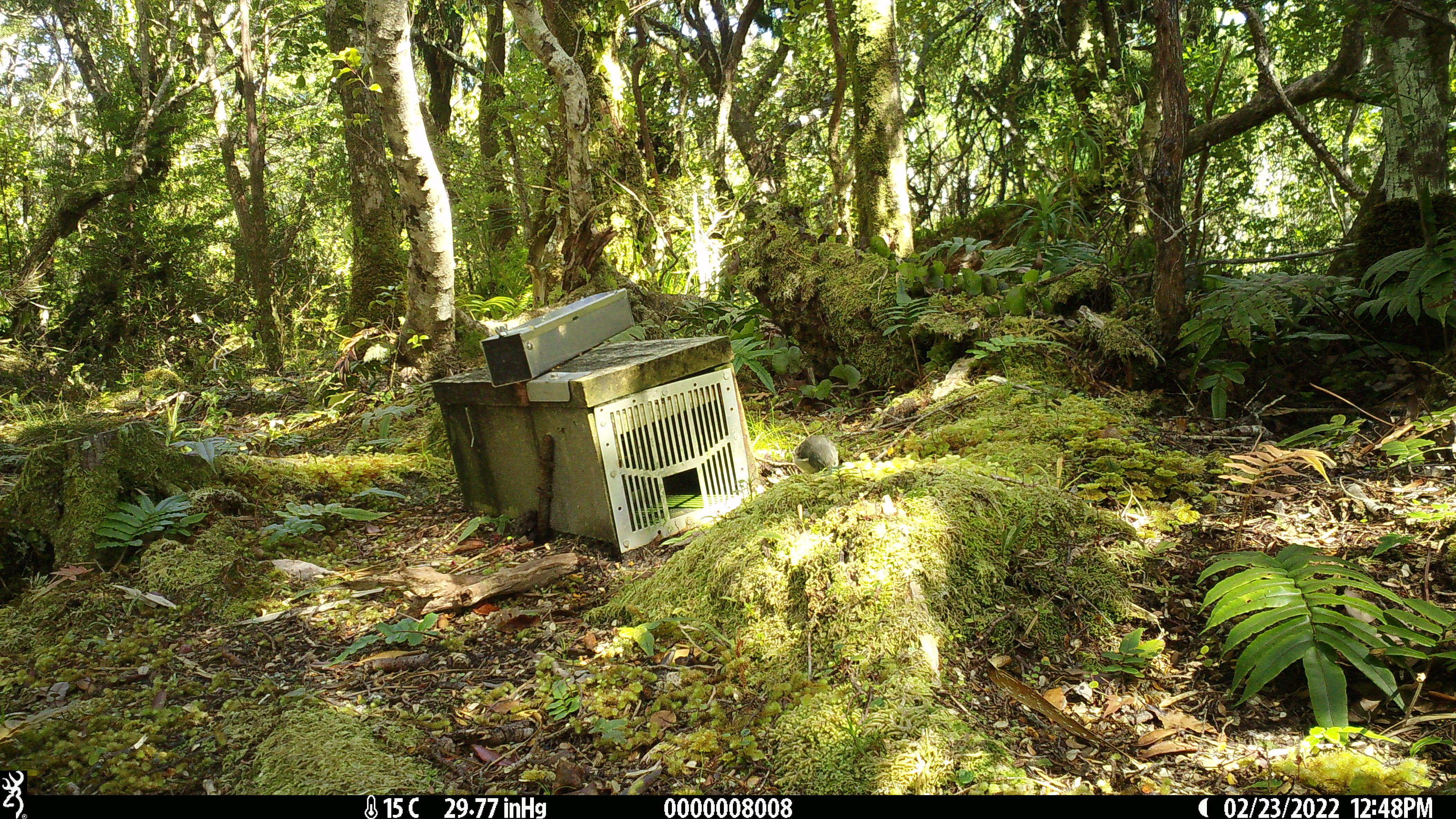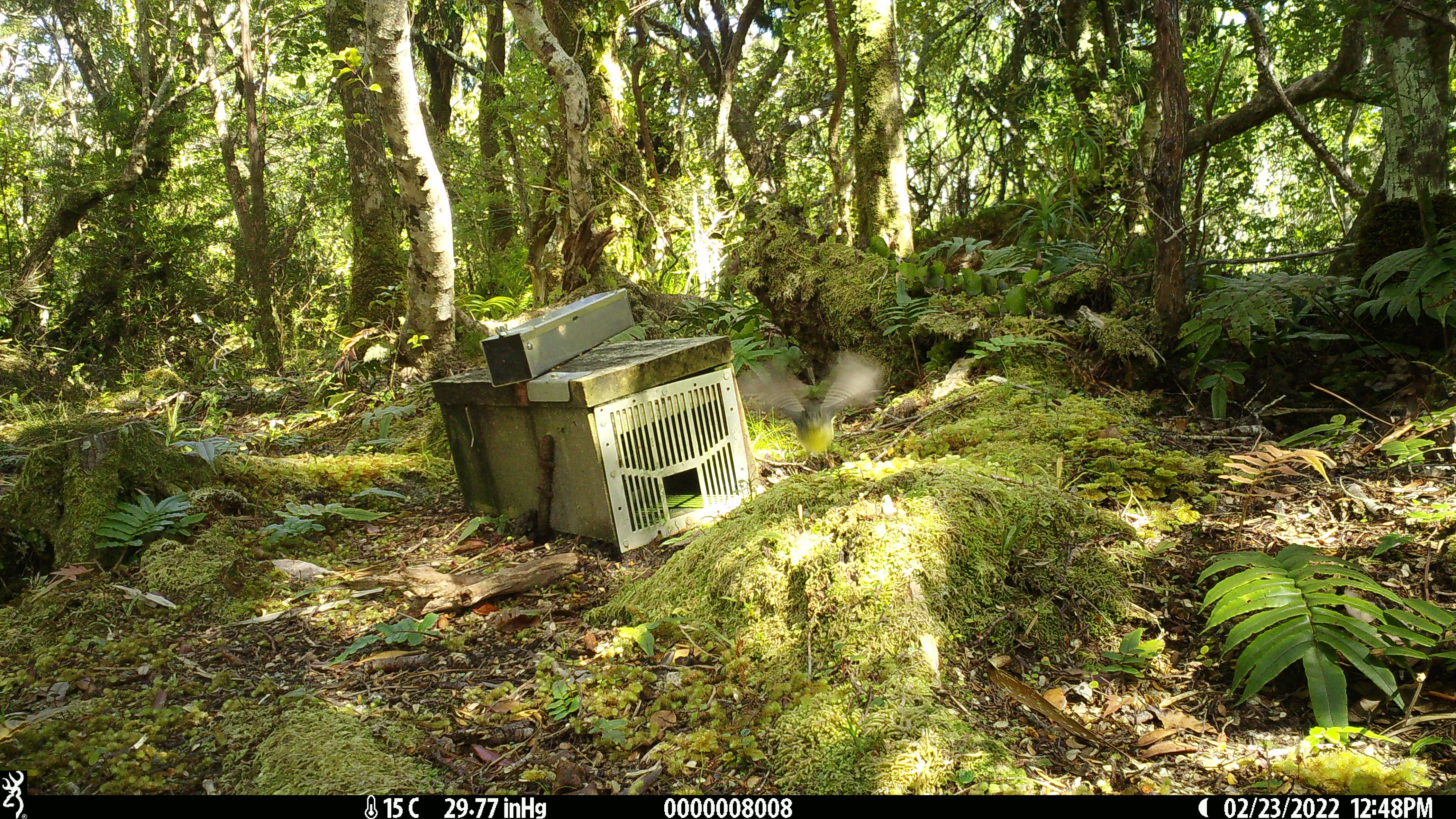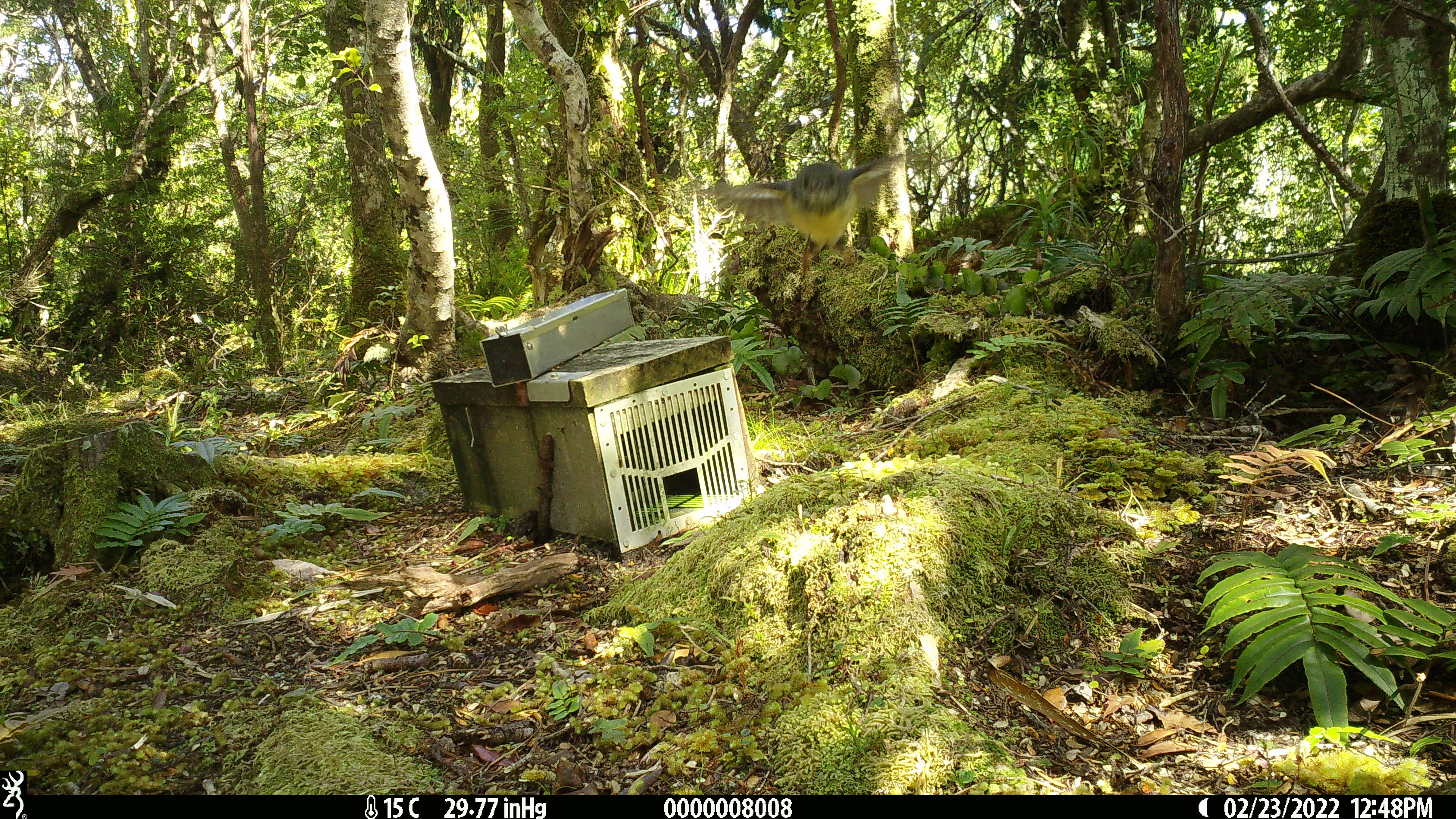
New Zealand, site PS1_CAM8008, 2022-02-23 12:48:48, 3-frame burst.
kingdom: Animalia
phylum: Chordata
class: Aves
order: Passeriformes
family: Petroicidae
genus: Petroica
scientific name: Petroica macrocephala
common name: tomtit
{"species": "tomtit (Petroica macrocephala)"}